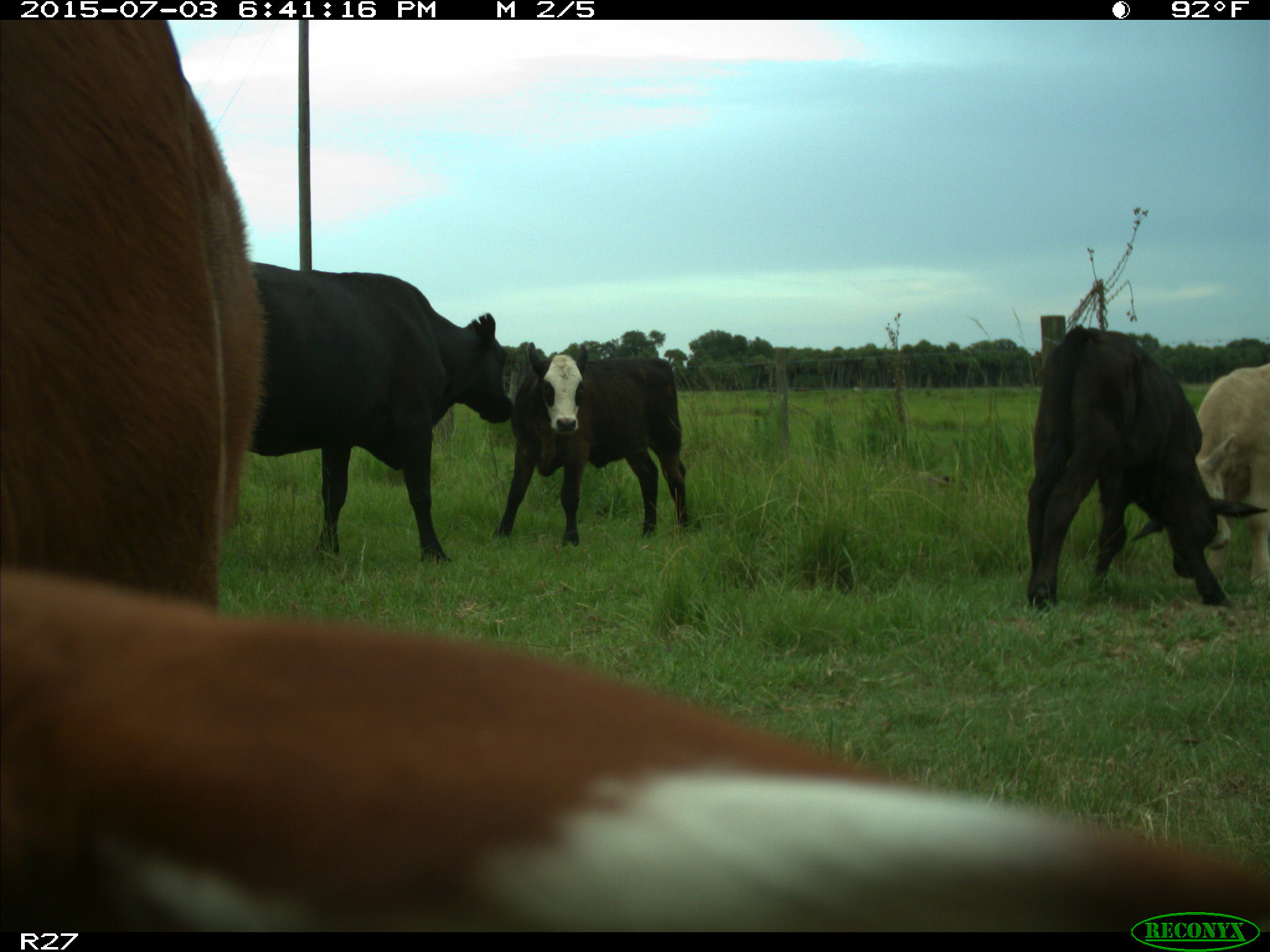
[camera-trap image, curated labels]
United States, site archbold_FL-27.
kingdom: Animalia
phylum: Chordata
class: Mammalia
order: Artiodactyla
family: Bovidae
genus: Bos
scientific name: Bos taurus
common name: domestic cow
Bos taurus (domestic cow).